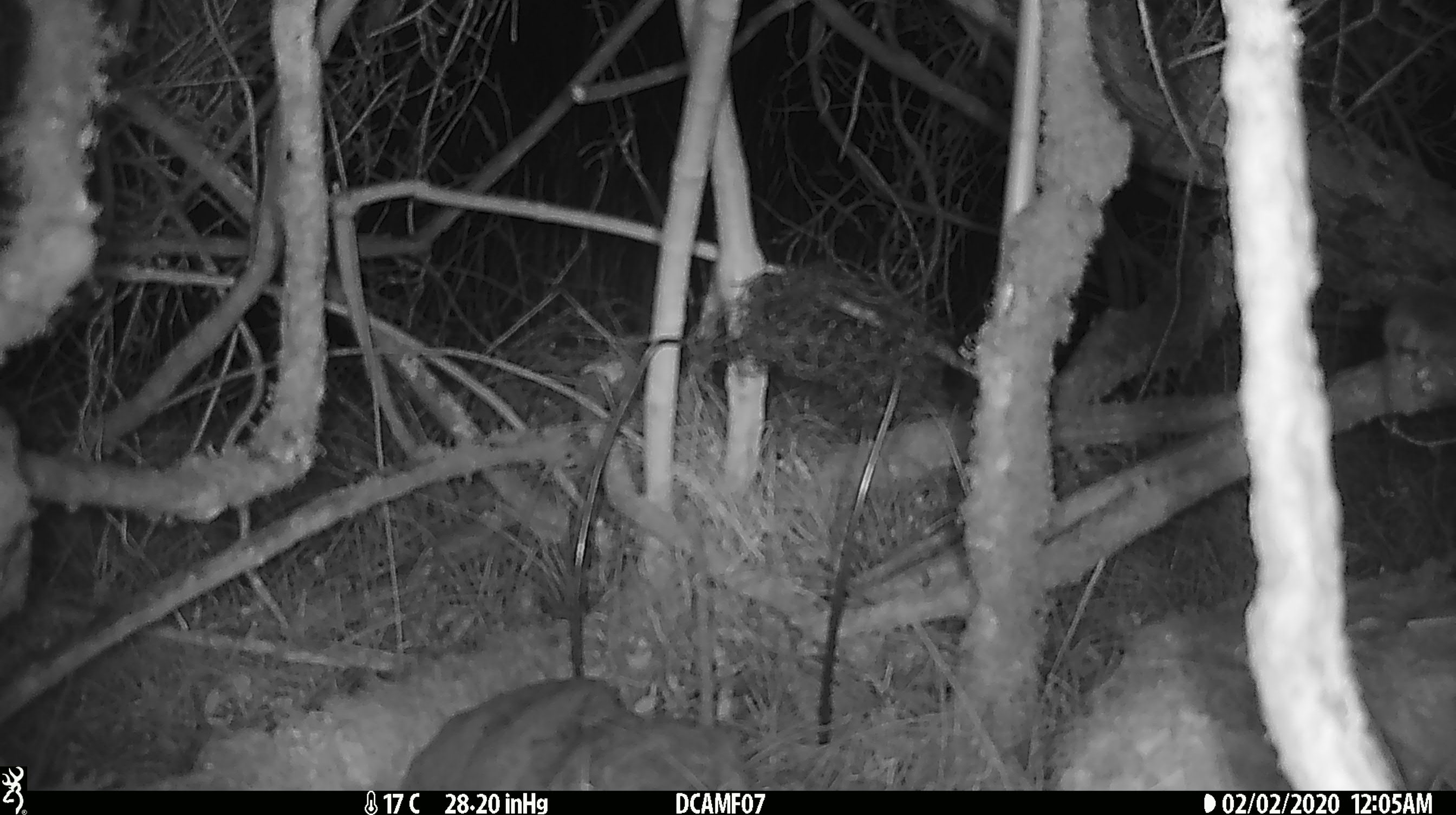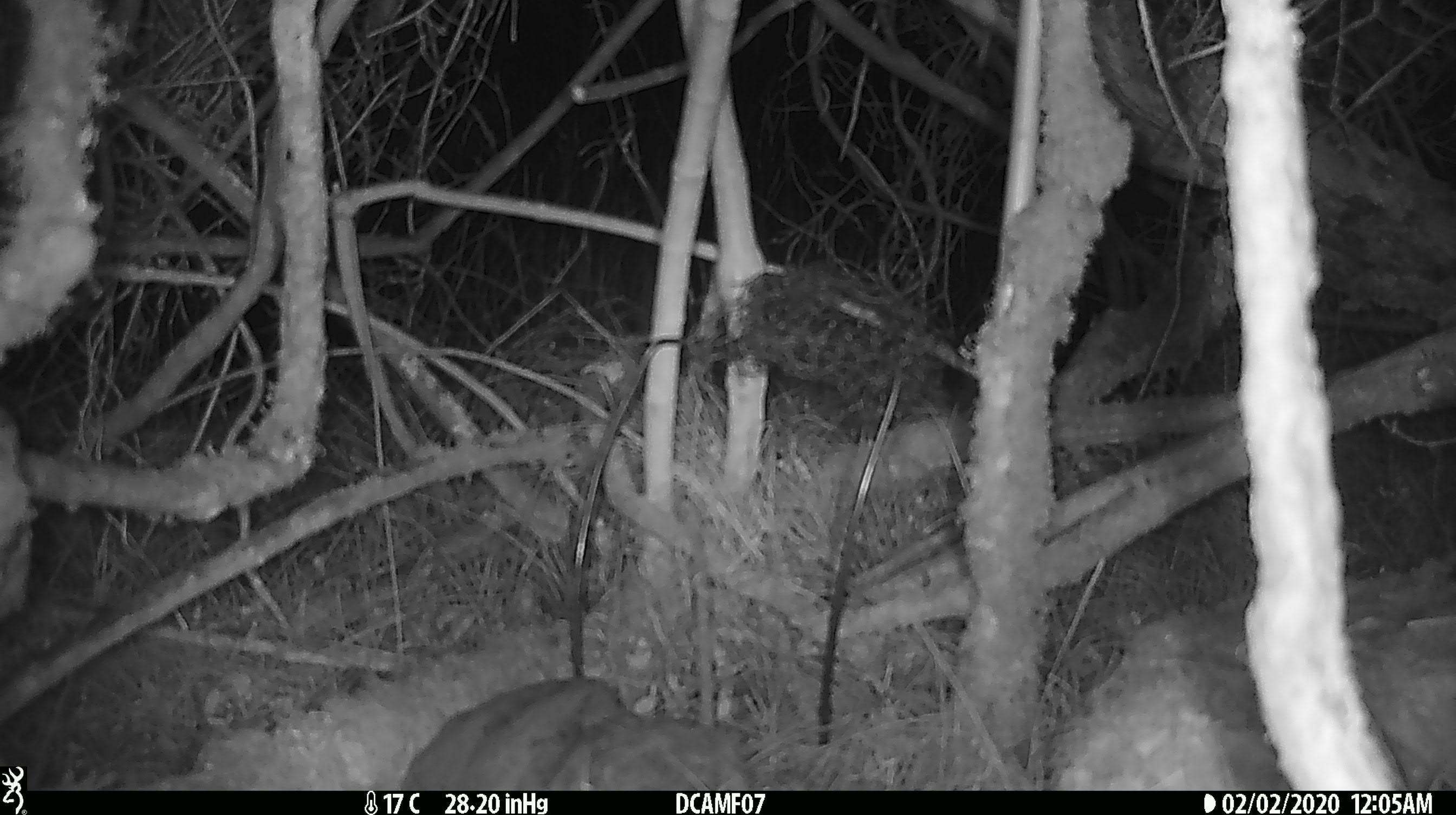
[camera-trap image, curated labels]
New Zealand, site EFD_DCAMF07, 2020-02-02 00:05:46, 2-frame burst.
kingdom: Animalia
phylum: Chordata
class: Mammalia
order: Rodentia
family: Muridae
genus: Mus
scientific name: Mus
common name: mouse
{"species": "mouse (Mus)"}